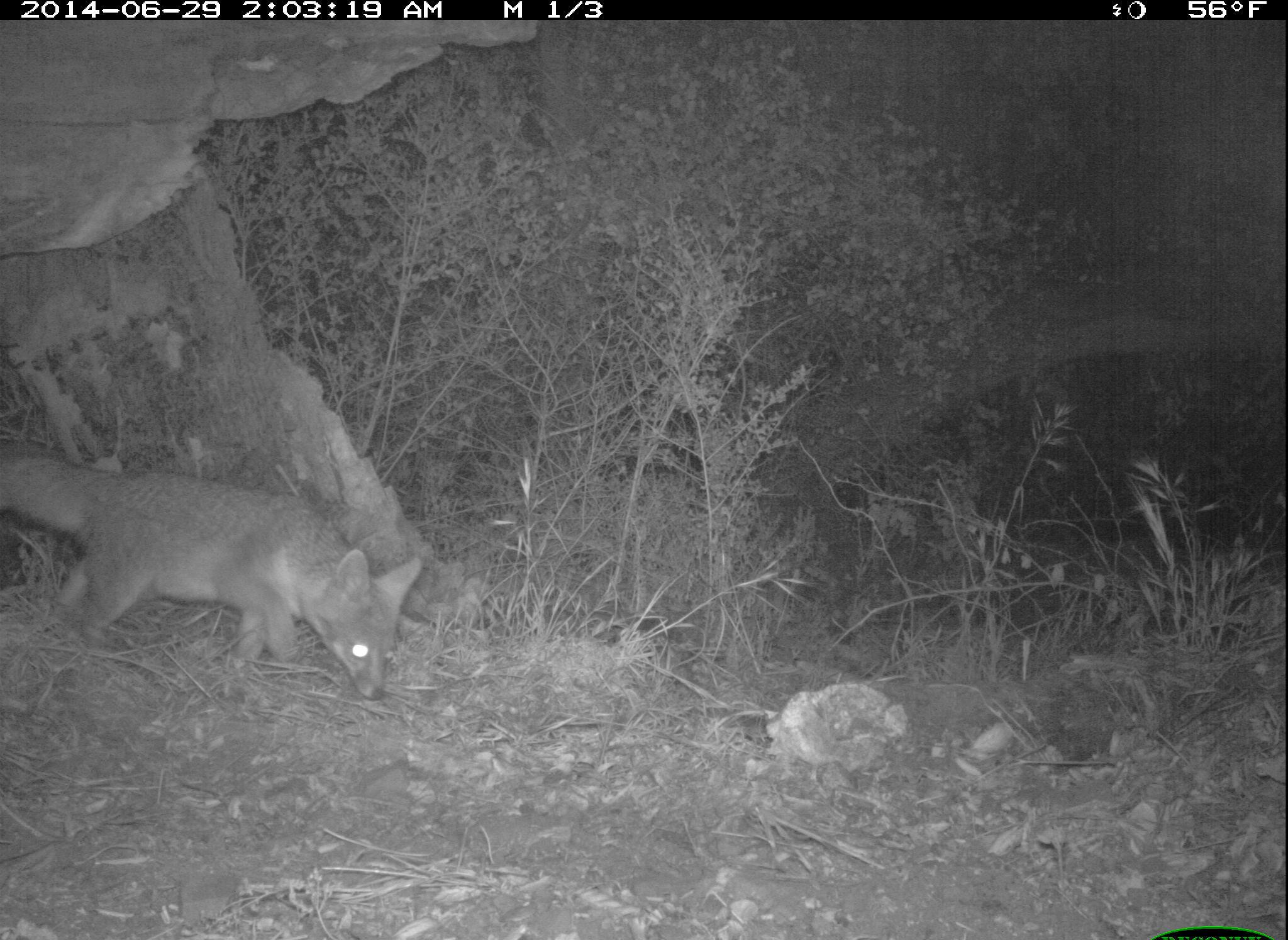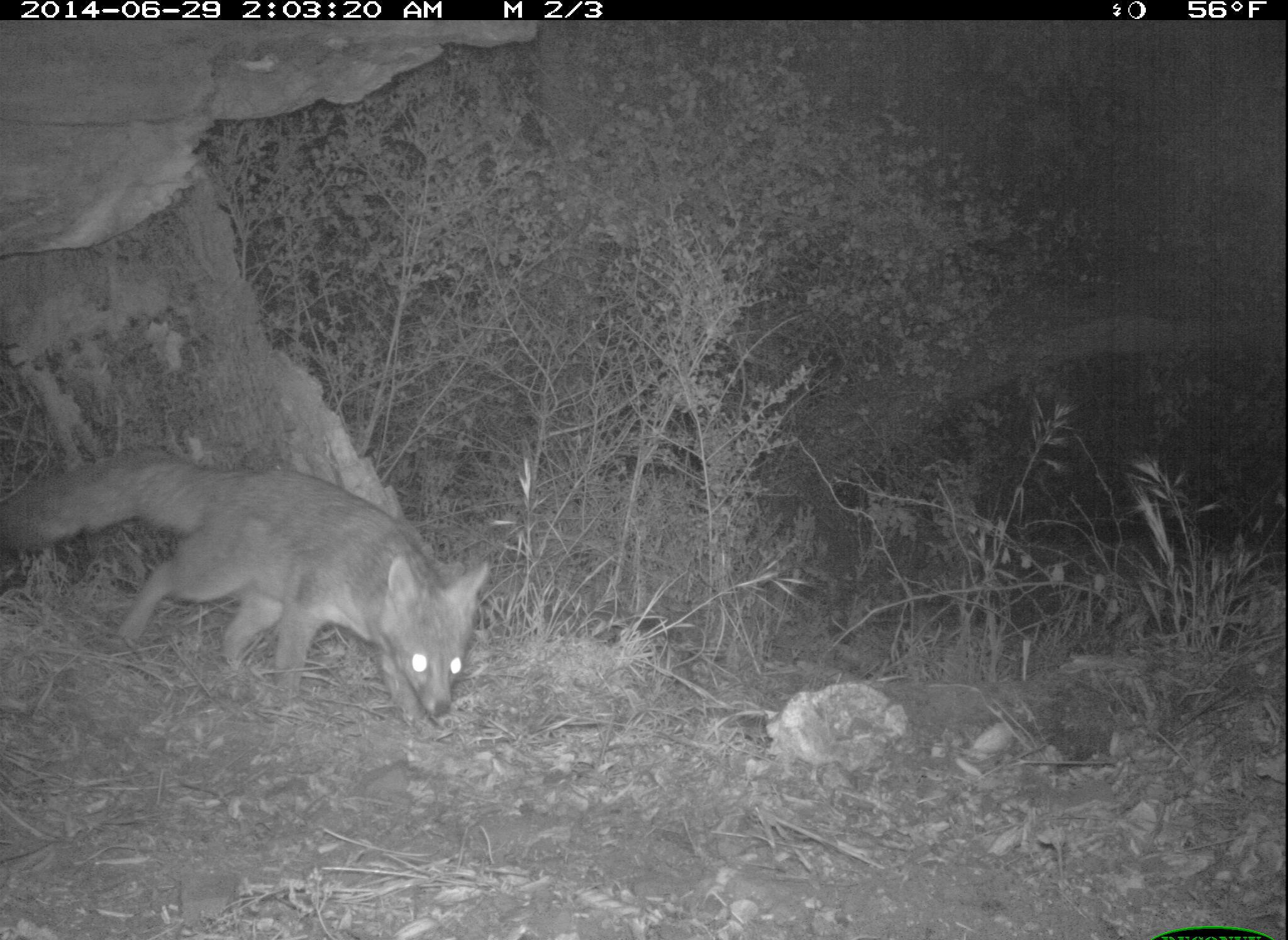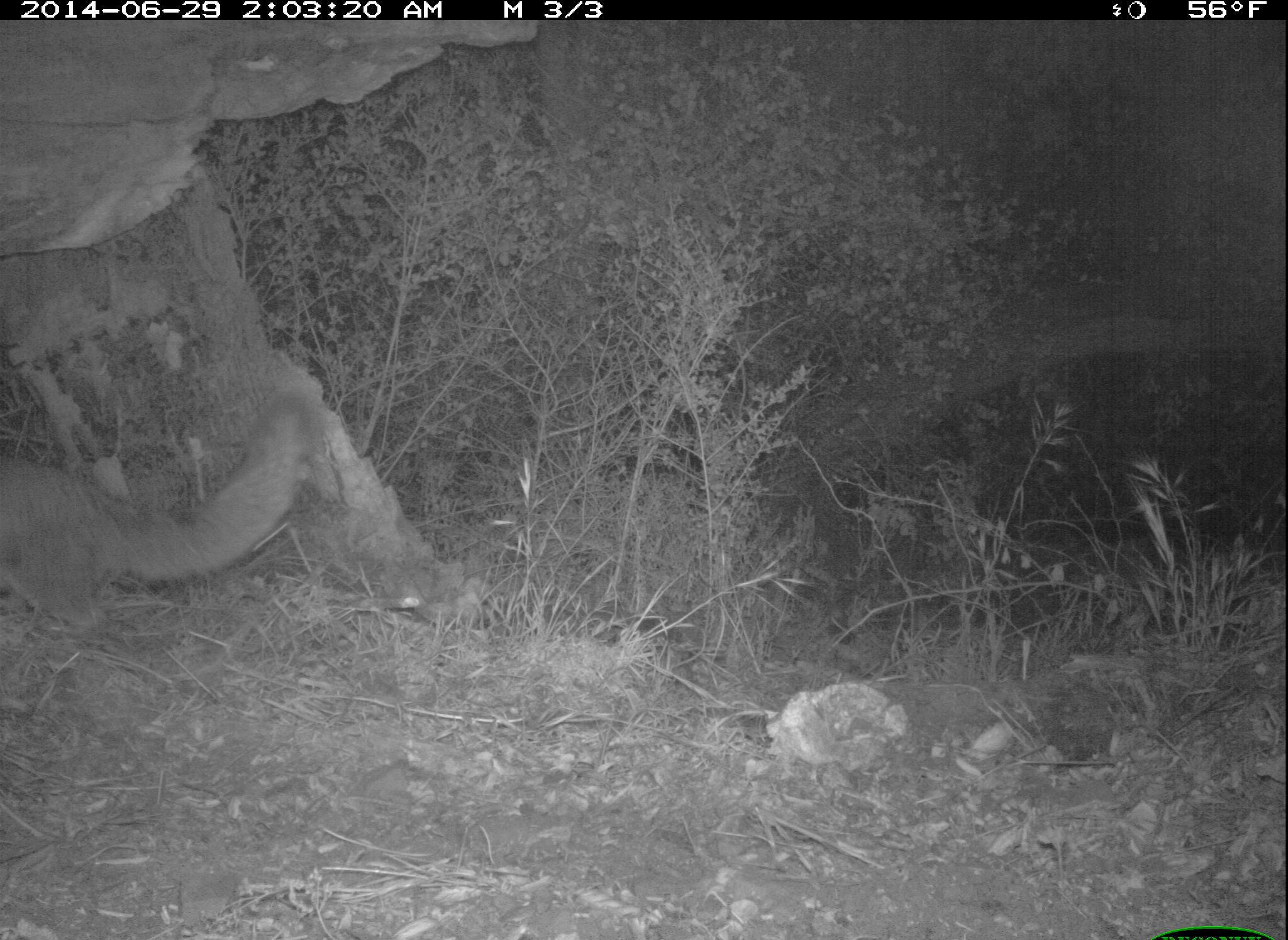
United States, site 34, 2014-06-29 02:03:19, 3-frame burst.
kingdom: Animalia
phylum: Chordata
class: Mammalia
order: Carnivora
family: Canidae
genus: Urocyon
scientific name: Urocyon cinereoargenteus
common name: gray fox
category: fox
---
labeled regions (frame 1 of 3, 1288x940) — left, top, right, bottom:
fox: 0, 449, 423, 703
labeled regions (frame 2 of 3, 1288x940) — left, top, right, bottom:
fox: 0, 453, 491, 722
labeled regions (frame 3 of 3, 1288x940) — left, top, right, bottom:
fox: 0, 399, 319, 638